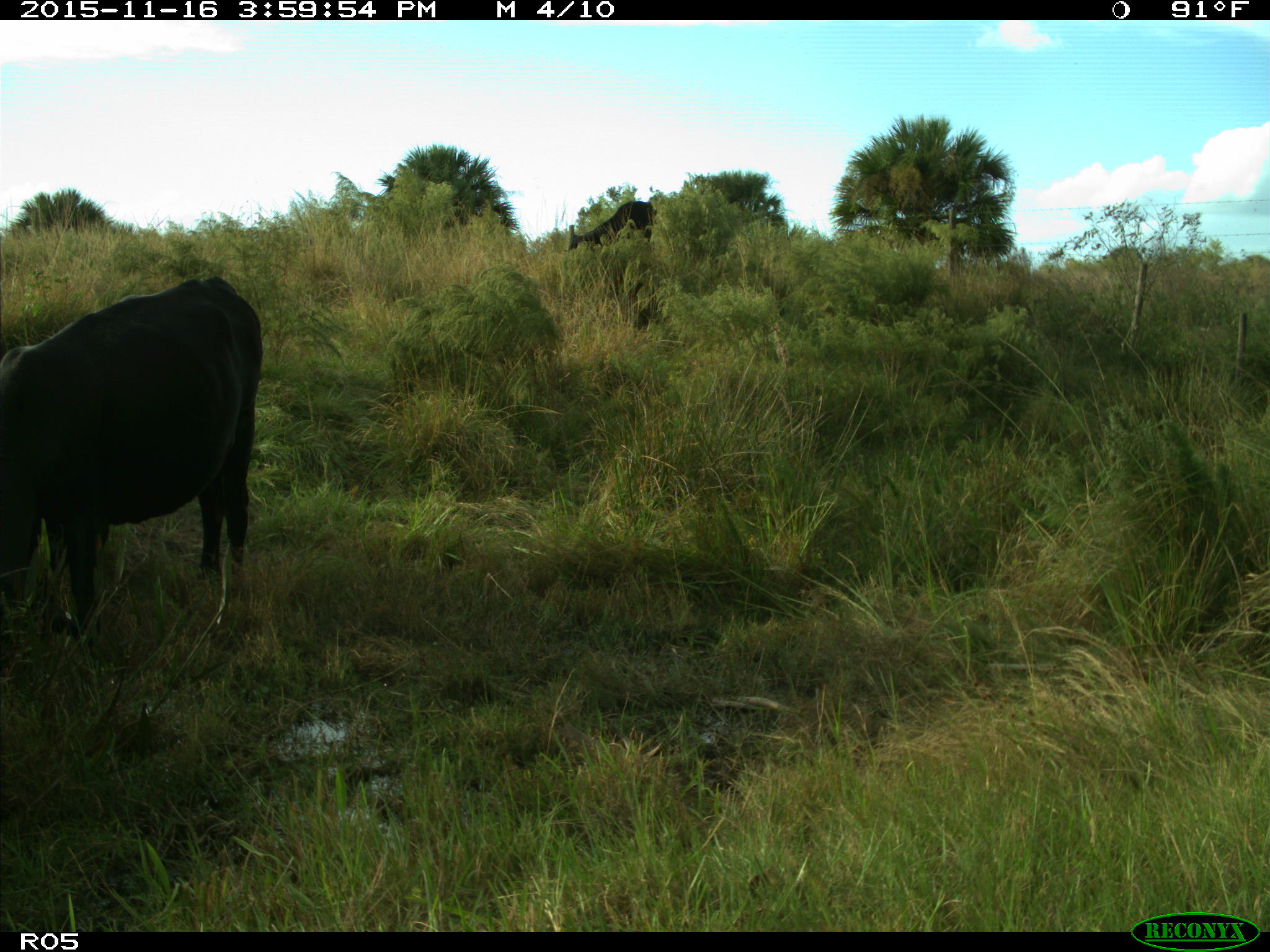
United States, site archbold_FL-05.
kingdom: Animalia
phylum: Chordata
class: Mammalia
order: Artiodactyla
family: Bovidae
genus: Bos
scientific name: Bos taurus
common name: domestic cow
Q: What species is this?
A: Bos taurus (domestic cow).